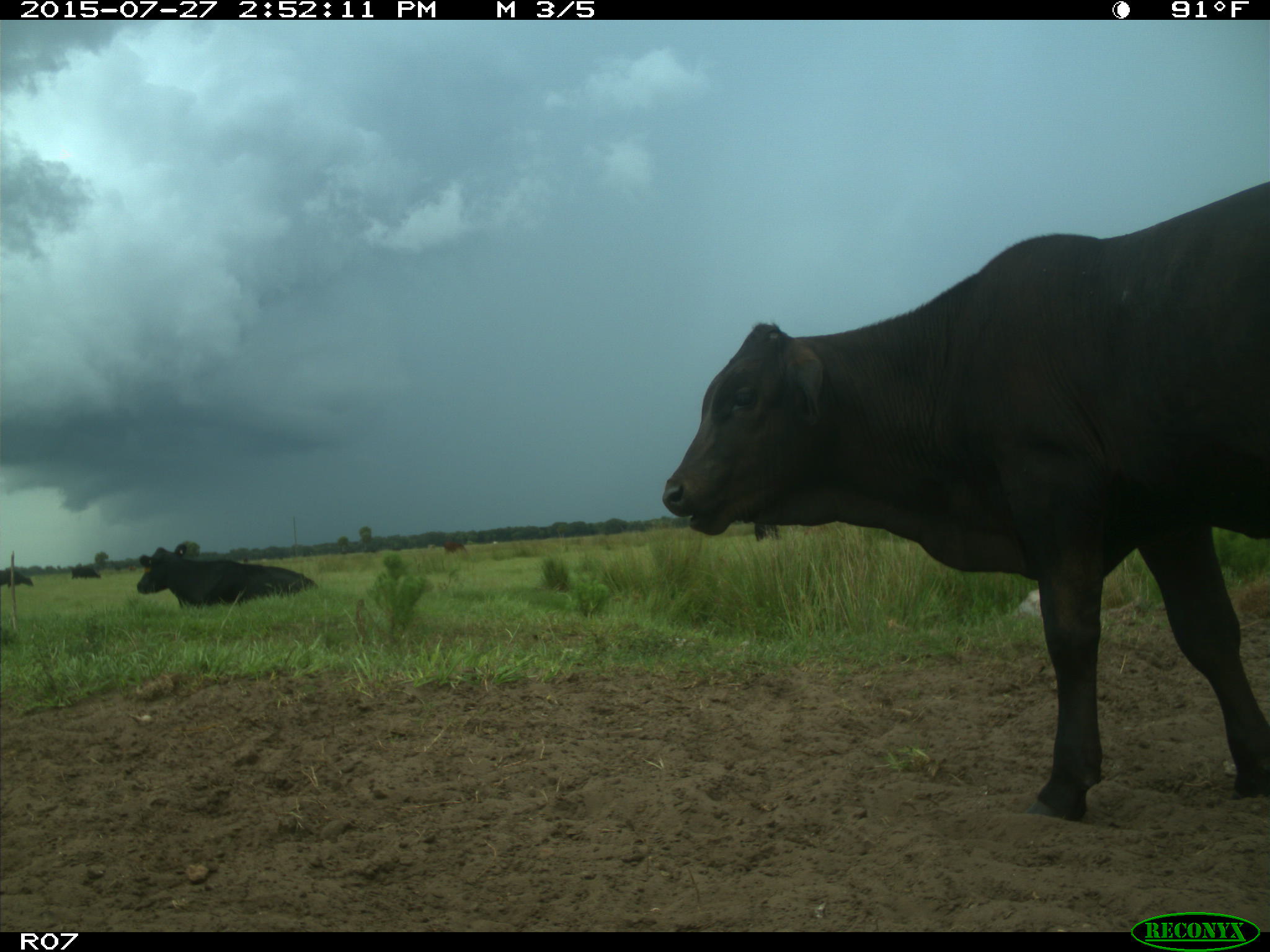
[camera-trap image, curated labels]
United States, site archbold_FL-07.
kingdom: Animalia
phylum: Chordata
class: Mammalia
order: Artiodactyla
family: Bovidae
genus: Bos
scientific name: Bos taurus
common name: domestic cow